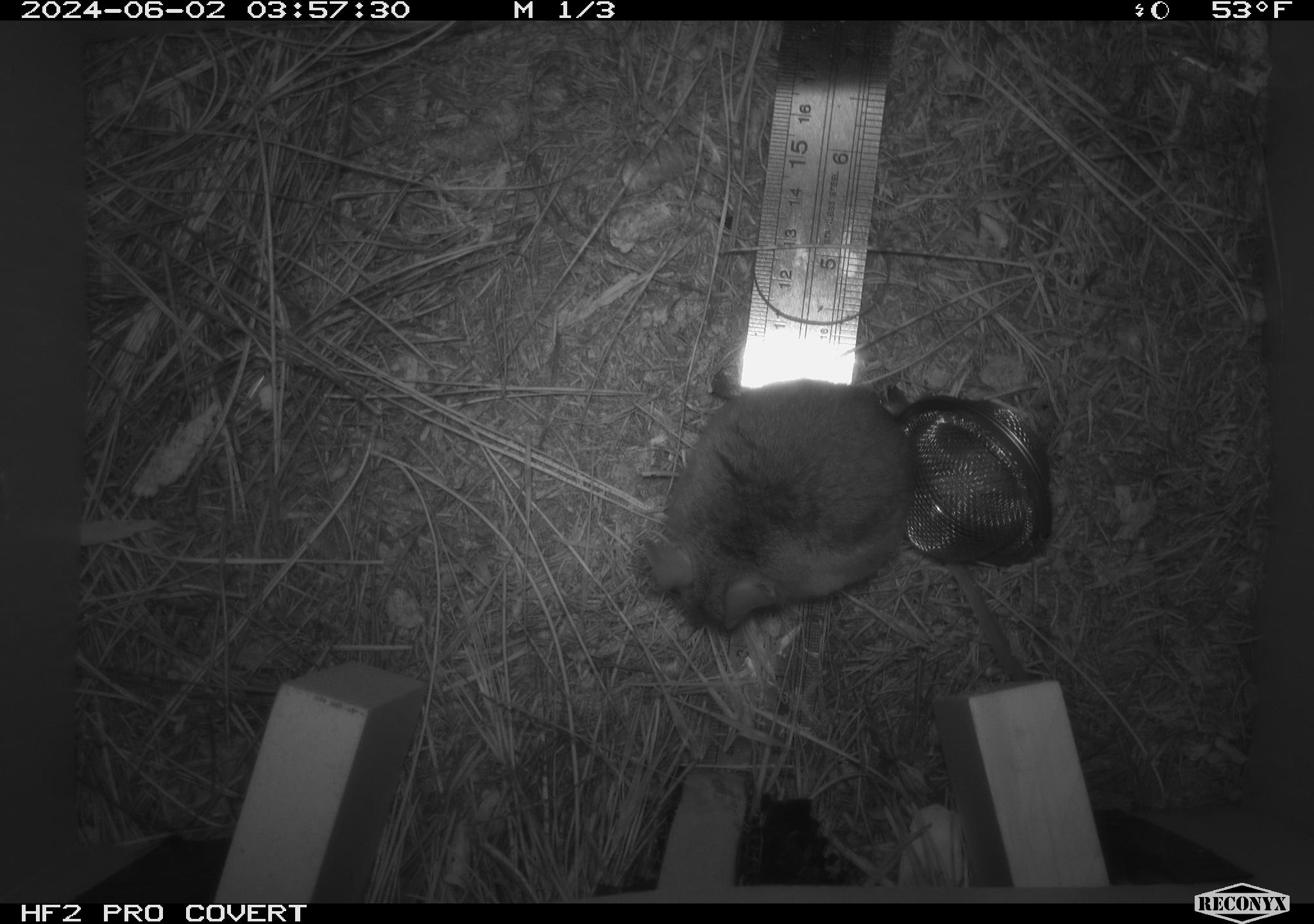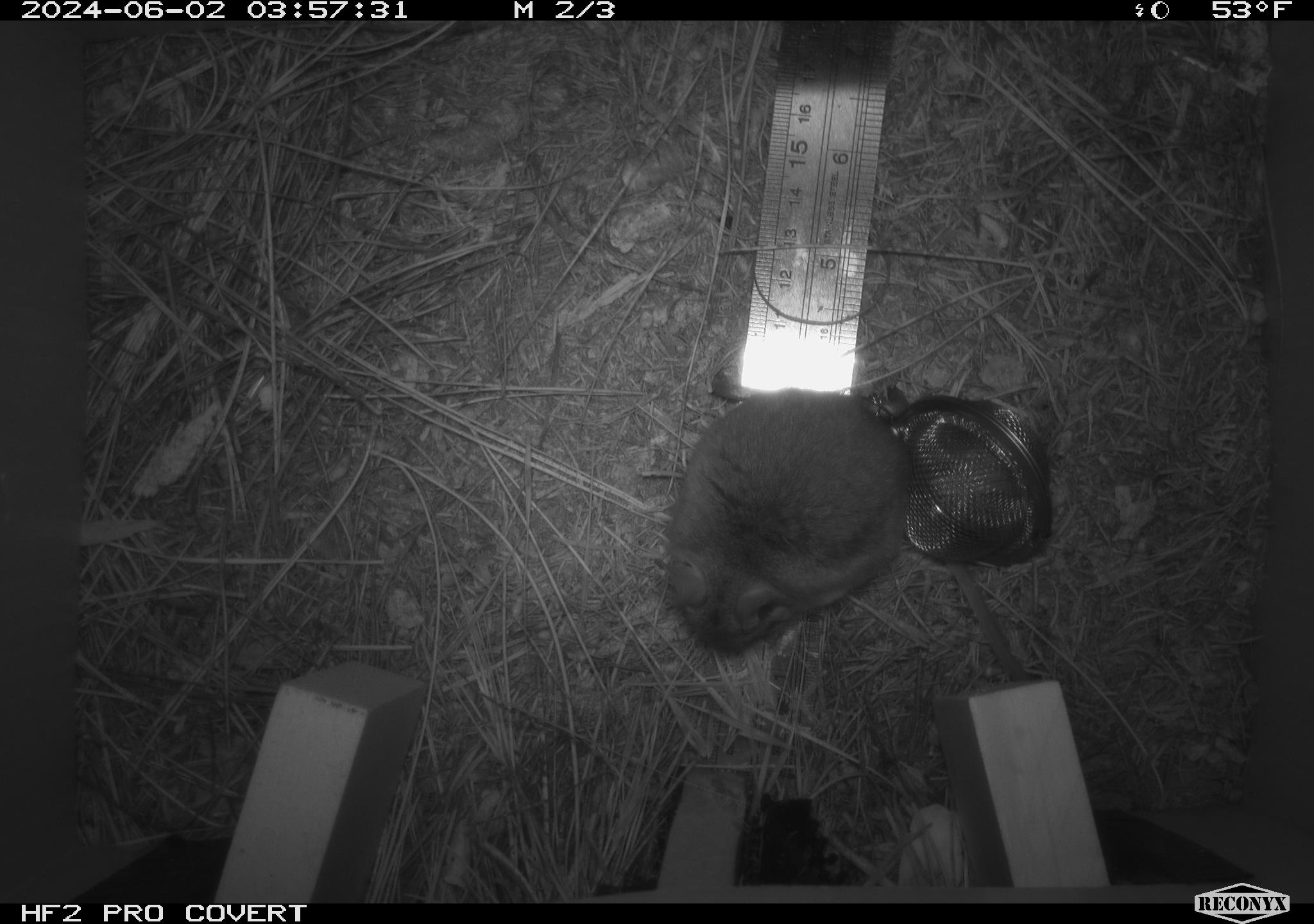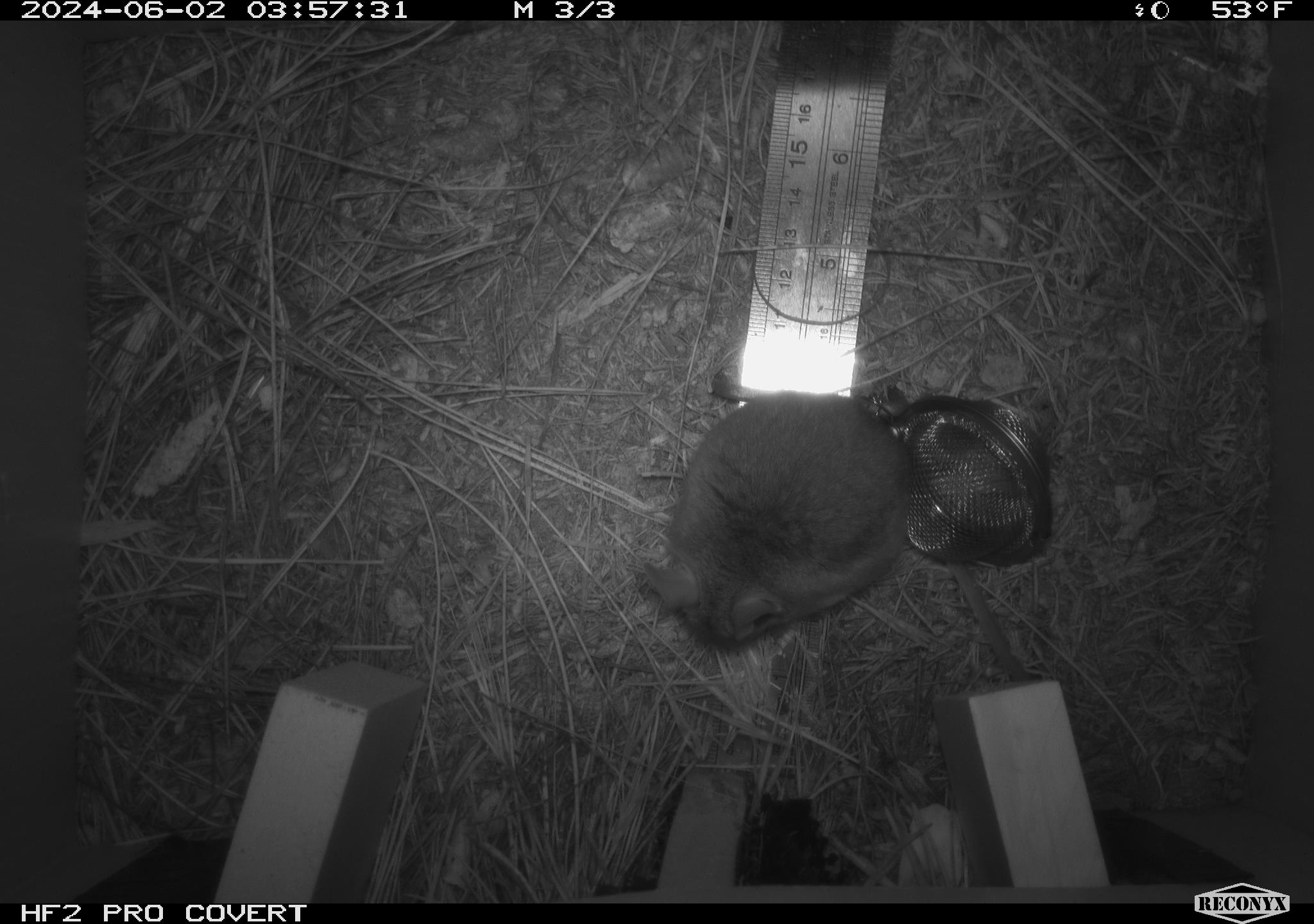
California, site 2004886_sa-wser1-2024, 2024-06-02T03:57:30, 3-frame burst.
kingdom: Animalia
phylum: Chordata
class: Mammalia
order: Rodentia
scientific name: Rodentia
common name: mouse species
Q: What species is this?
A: Mouse species (Rodentia).